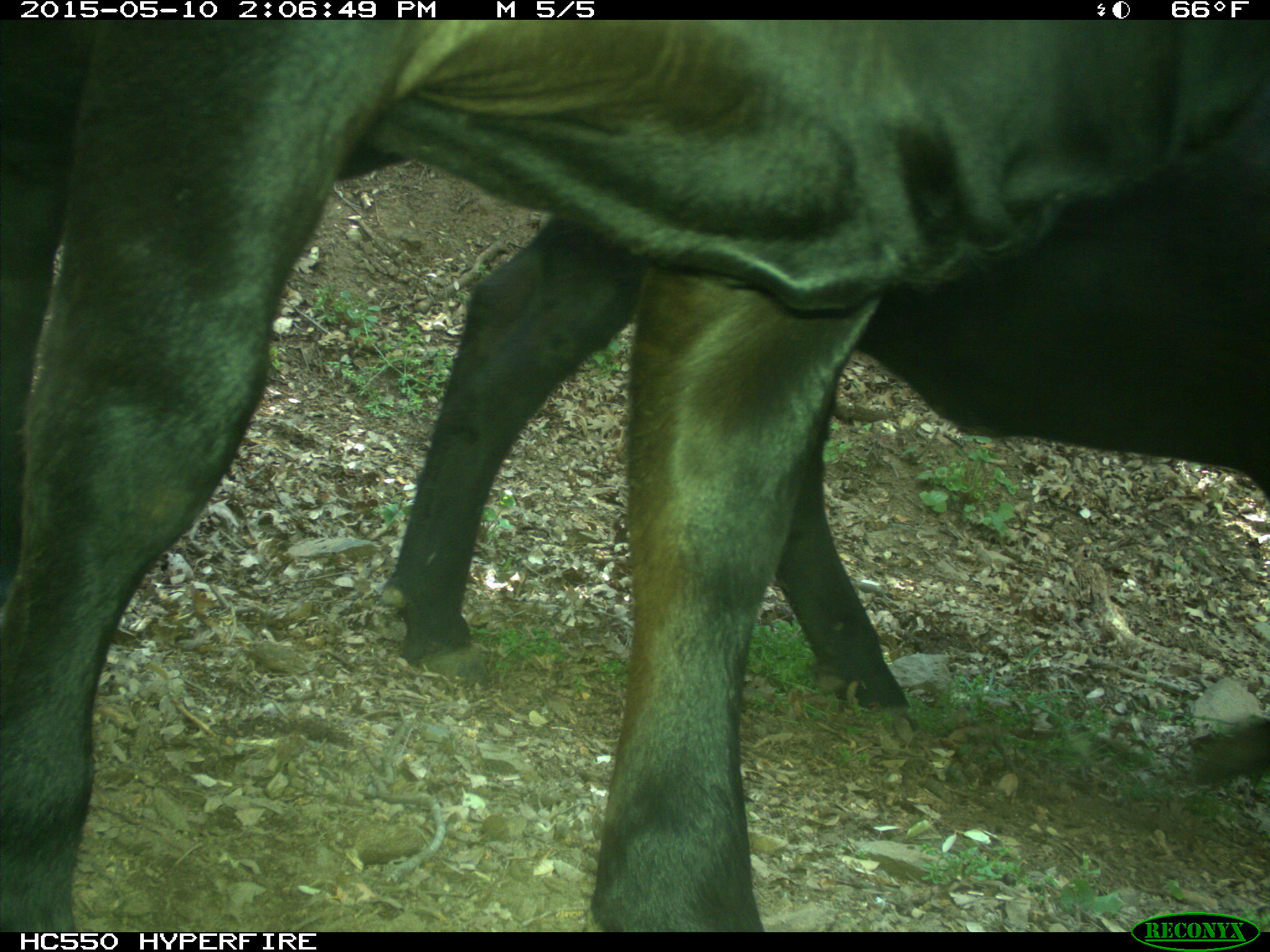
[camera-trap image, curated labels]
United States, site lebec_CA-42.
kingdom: Animalia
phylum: Chordata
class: Mammalia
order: Artiodactyla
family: Bovidae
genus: Bos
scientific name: Bos taurus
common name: domestic cow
Bos taurus (domestic cow).